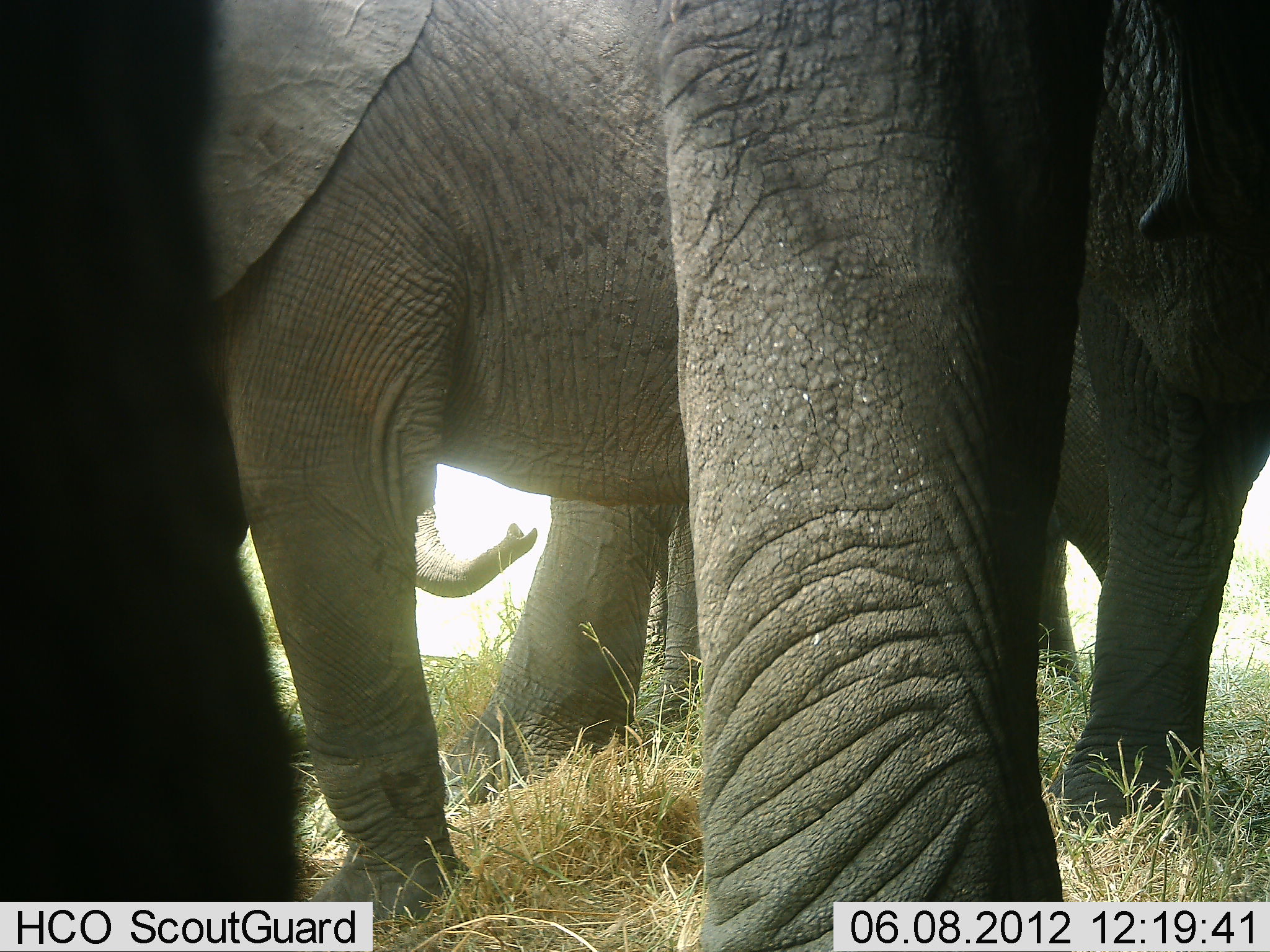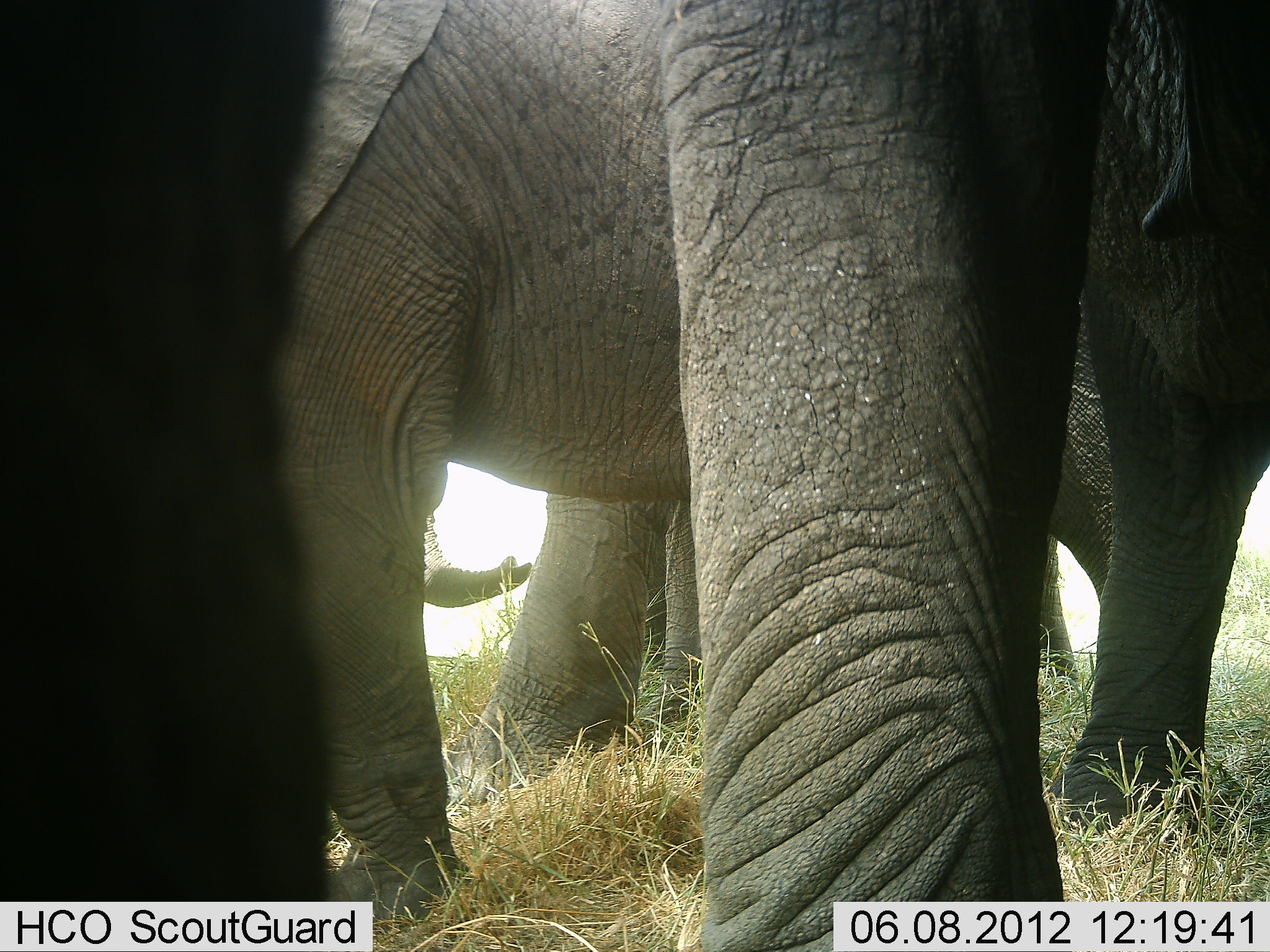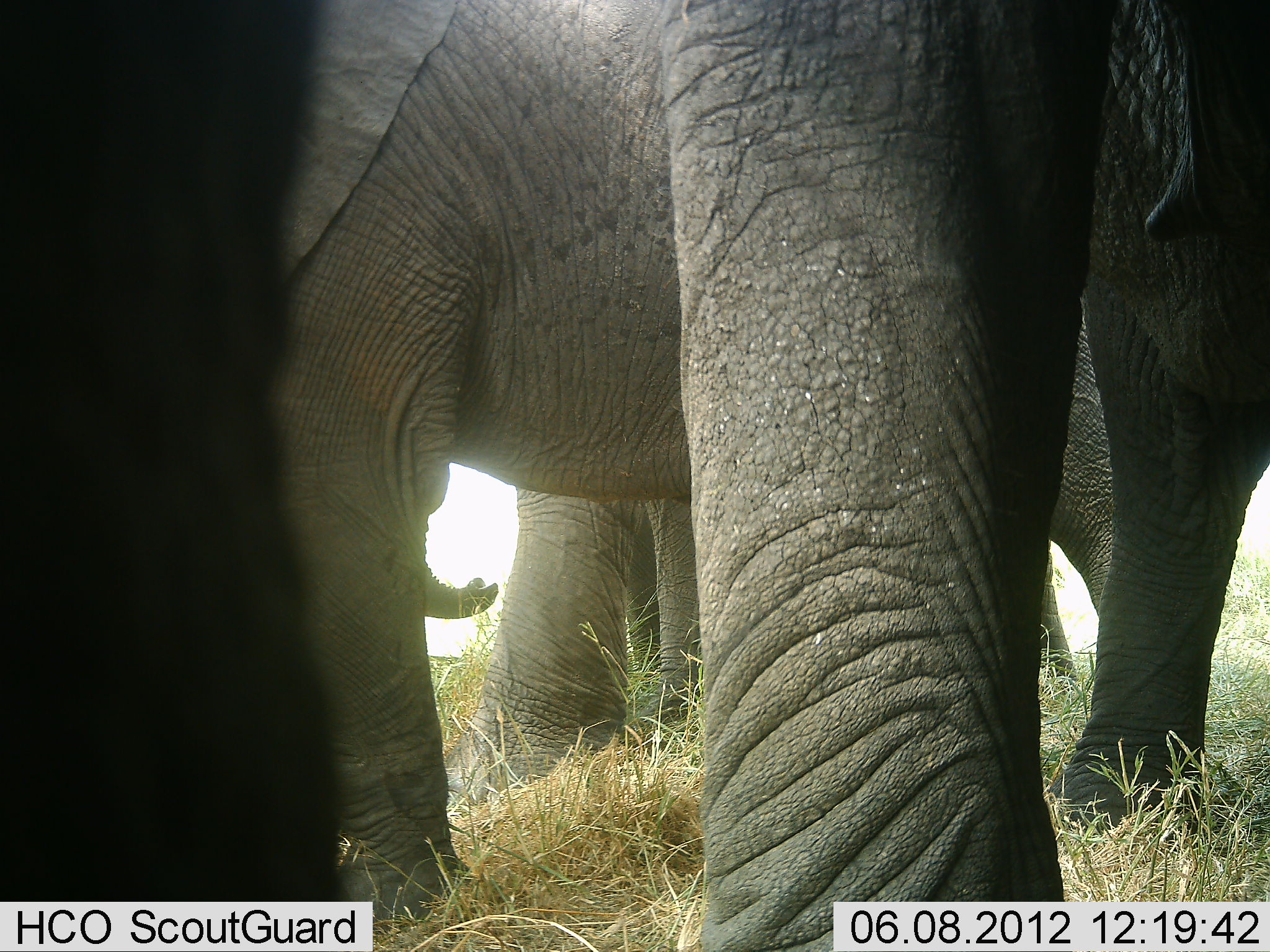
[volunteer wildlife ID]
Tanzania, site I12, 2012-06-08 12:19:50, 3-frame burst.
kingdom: Animalia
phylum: Chordata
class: Mammalia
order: Proboscidea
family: Elephantidae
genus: Loxodonta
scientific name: Loxodonta africana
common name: african bush elephant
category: elephant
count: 4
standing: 90%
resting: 0%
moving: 0%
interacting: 0%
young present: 0%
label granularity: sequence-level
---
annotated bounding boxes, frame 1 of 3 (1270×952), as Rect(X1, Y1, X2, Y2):
animal: Rect(169, 2, 1097, 928); Rect(651, 0, 1269, 950)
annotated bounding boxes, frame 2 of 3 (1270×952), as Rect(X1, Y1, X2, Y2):
animal: Rect(256, 0, 1118, 924); Rect(649, 0, 1269, 950)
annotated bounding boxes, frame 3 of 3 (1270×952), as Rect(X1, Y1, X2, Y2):
animal: Rect(258, 0, 1115, 926); Rect(654, 0, 1269, 950)